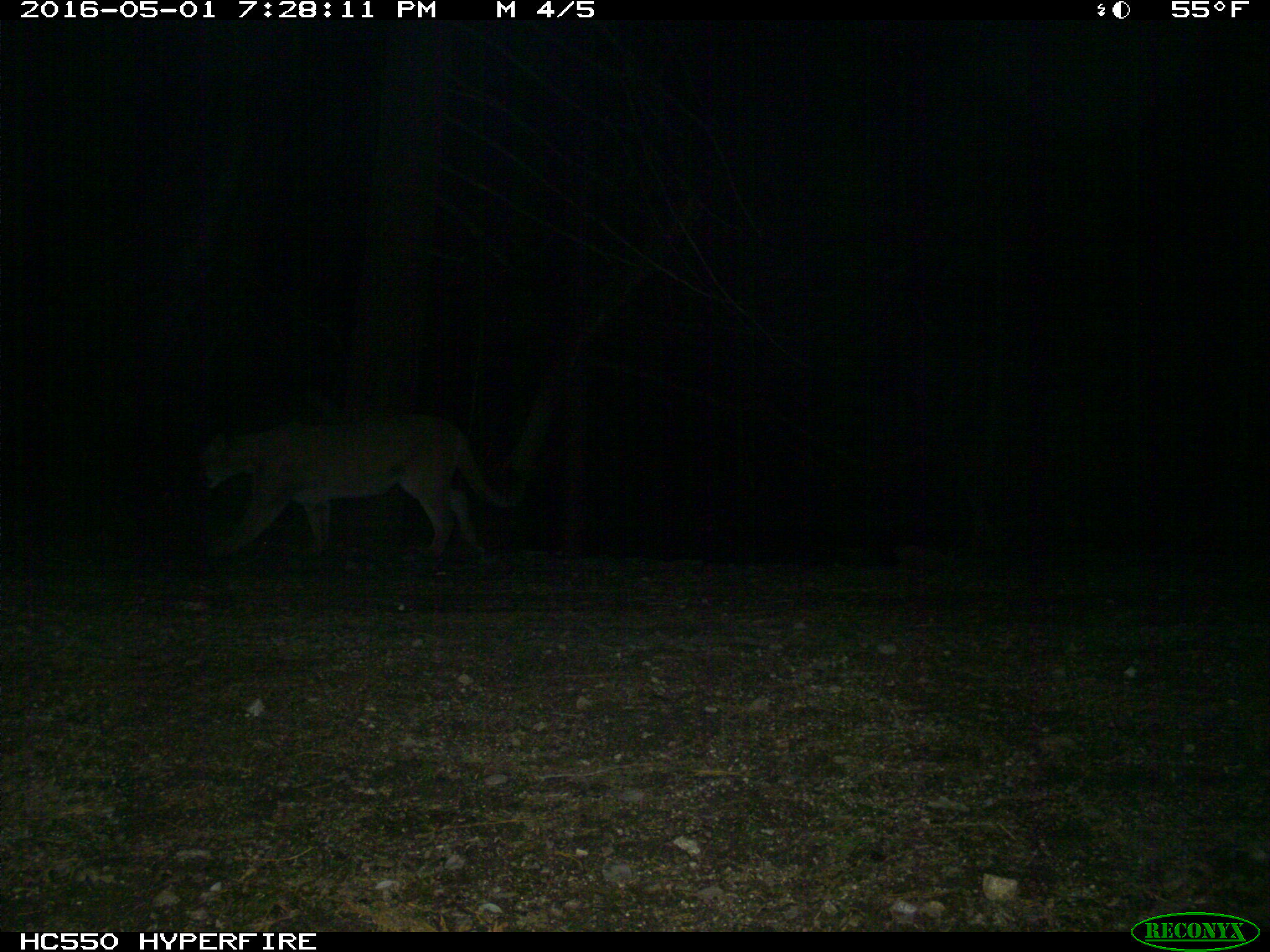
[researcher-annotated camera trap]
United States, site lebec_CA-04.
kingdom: Animalia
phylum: Chordata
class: Mammalia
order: Carnivora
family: Felidae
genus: Puma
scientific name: Puma concolor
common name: mountain lion